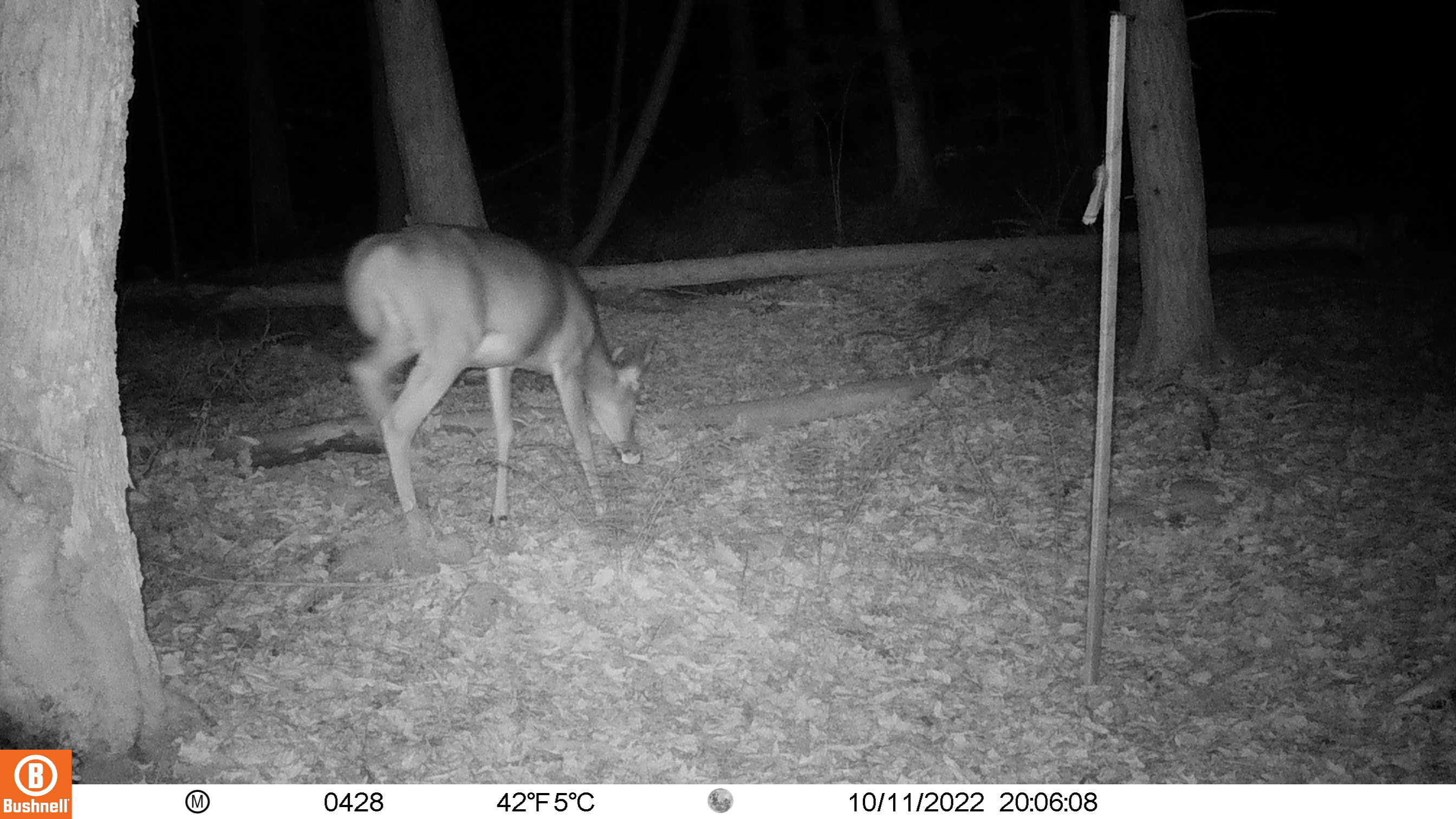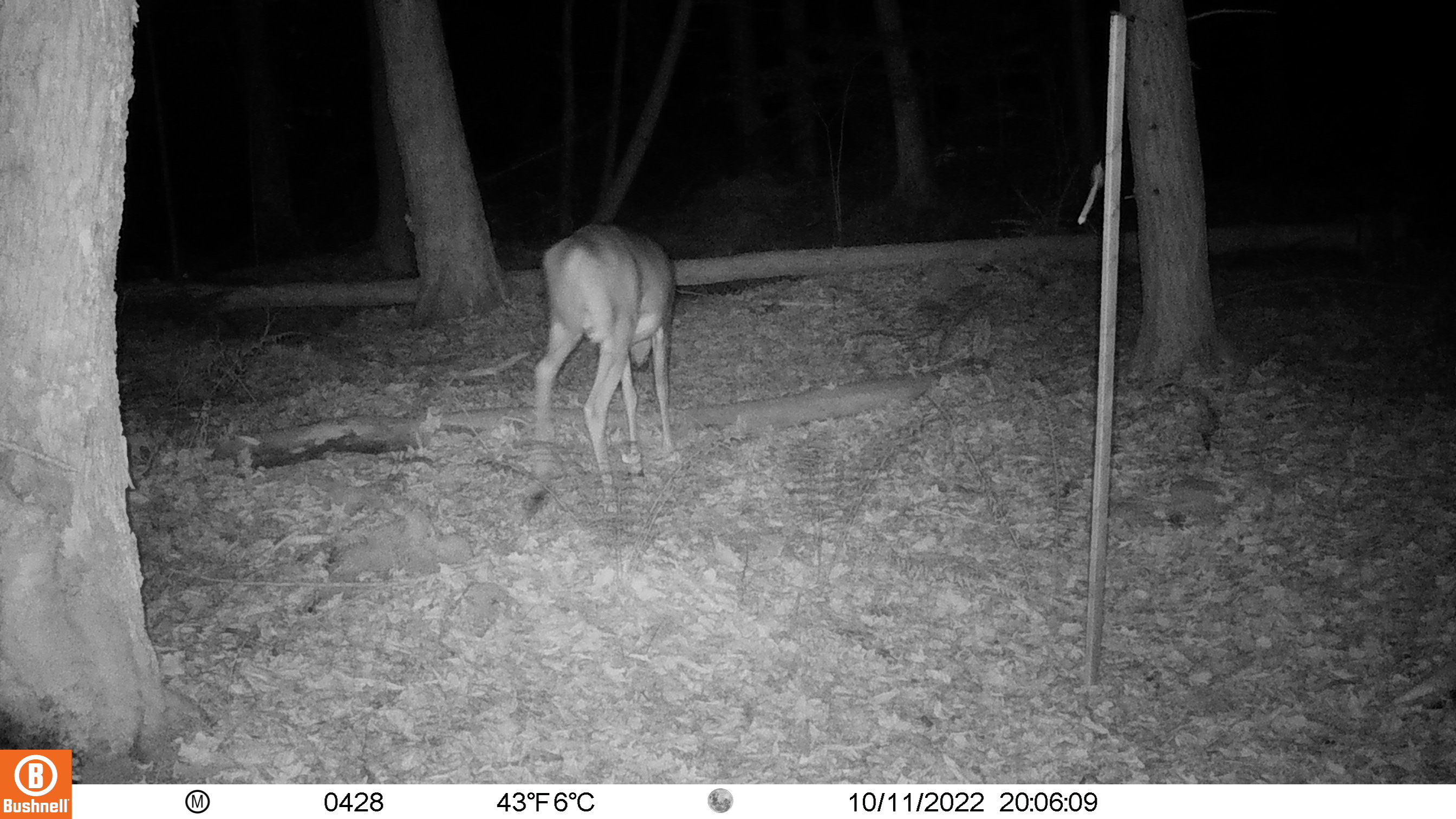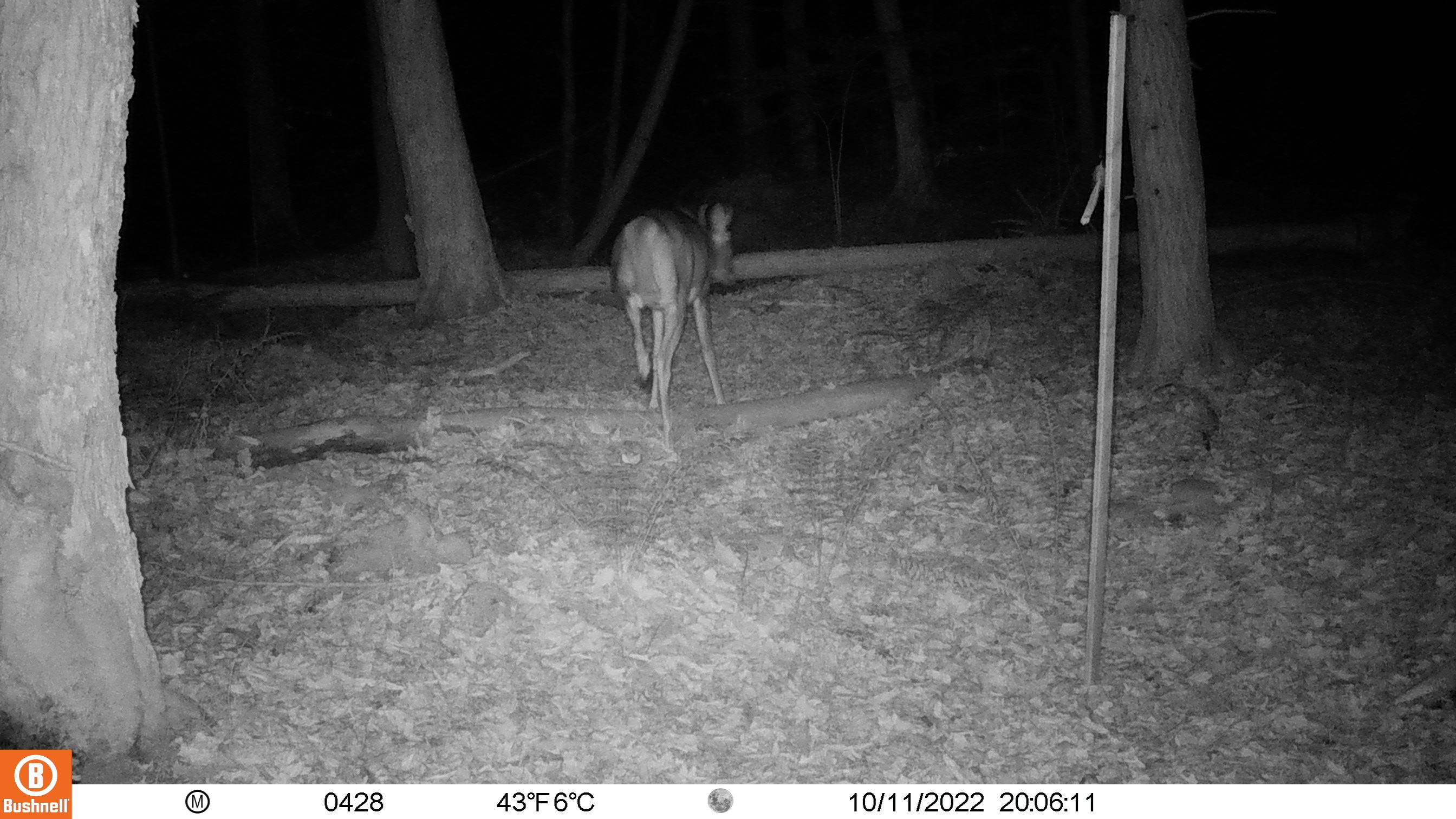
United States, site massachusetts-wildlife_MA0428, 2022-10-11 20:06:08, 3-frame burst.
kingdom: Animalia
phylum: Chordata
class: Mammalia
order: Artiodactyla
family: Cervidae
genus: Odocoileus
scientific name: Odocoileus virginianus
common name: white-tailed deer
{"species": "white-tailed deer (Odocoileus virginianus)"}